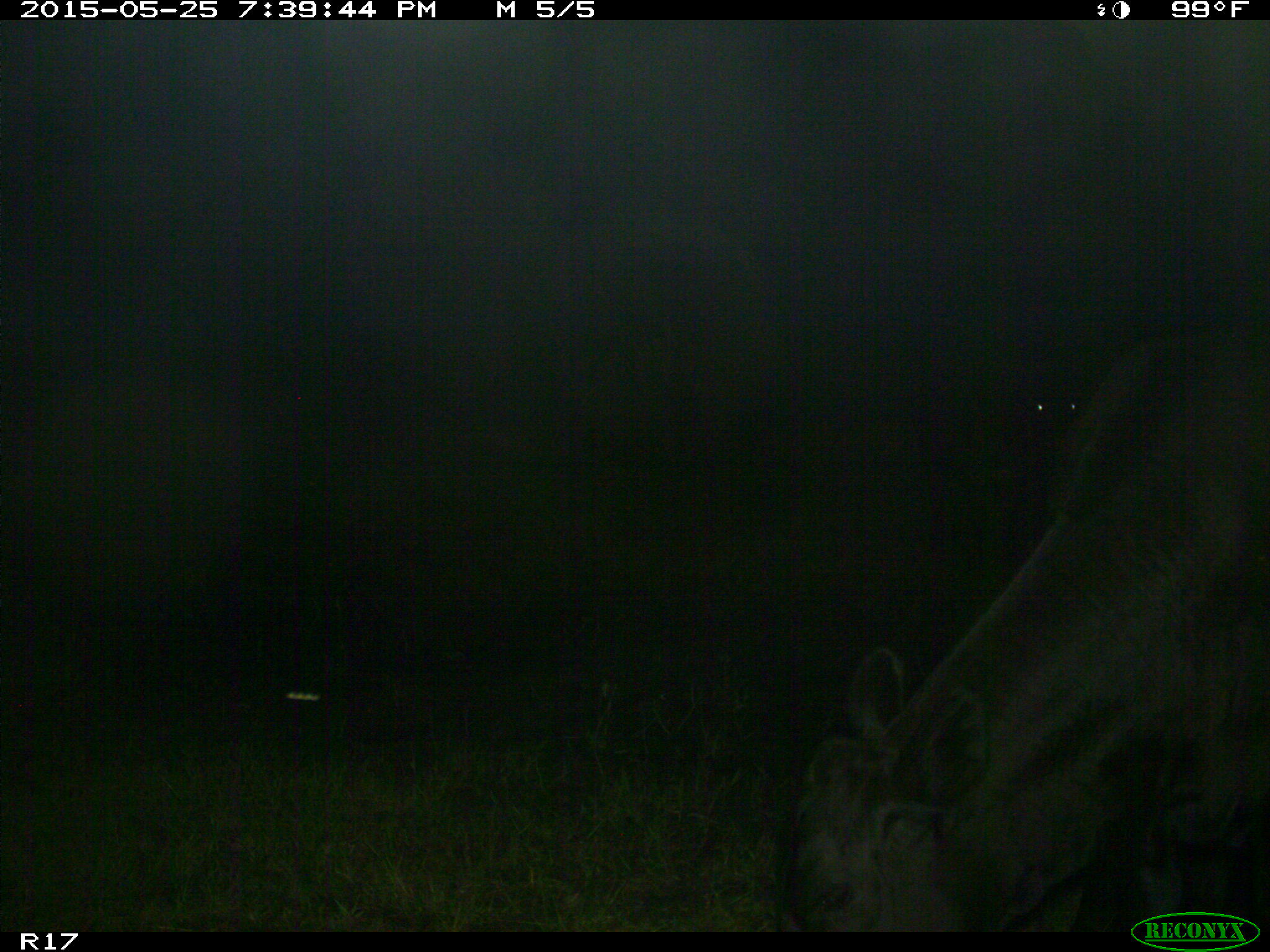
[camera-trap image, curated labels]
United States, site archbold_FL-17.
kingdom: Animalia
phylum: Chordata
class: Mammalia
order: Artiodactyla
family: Bovidae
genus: Bos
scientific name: Bos taurus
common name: domestic cow